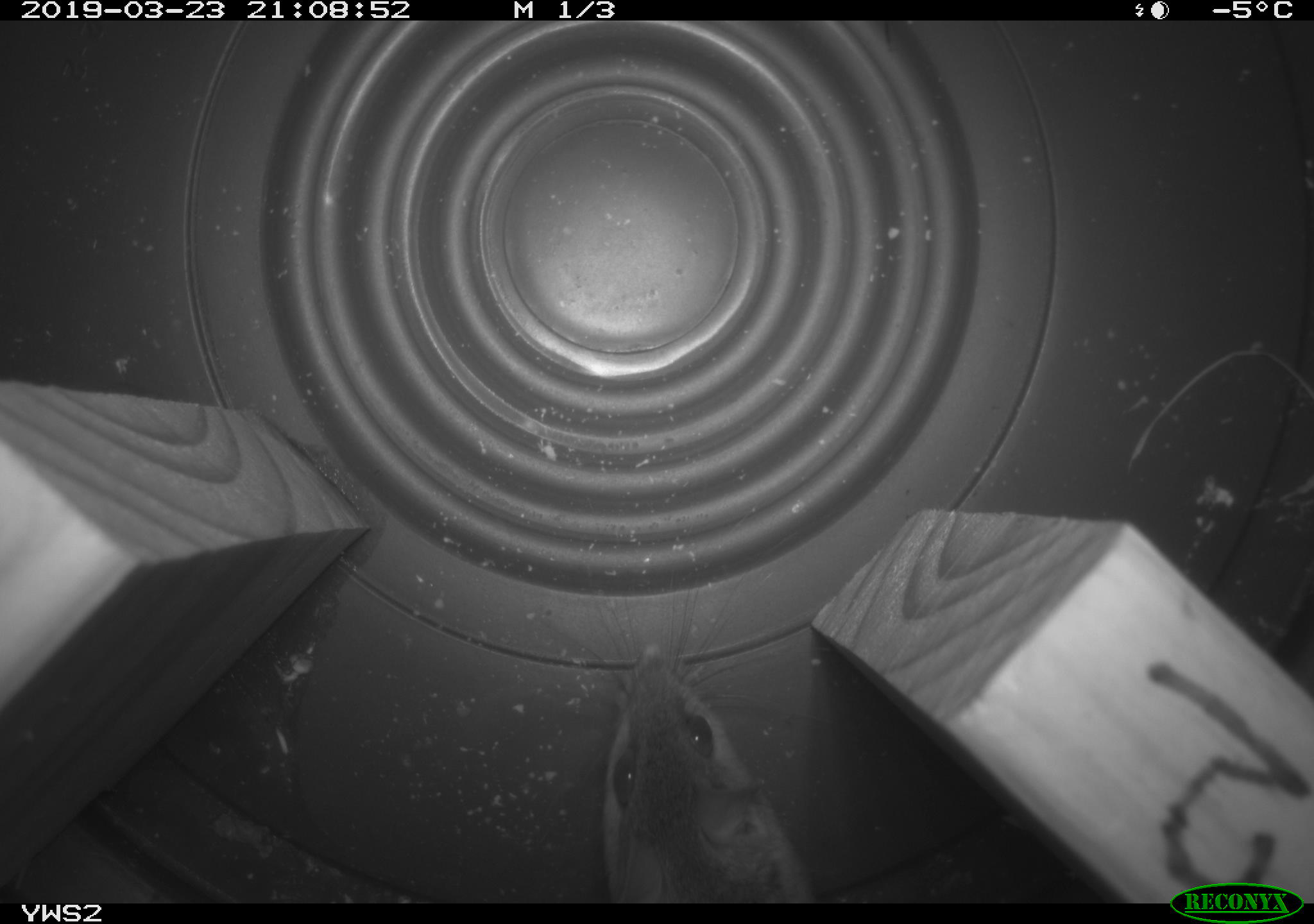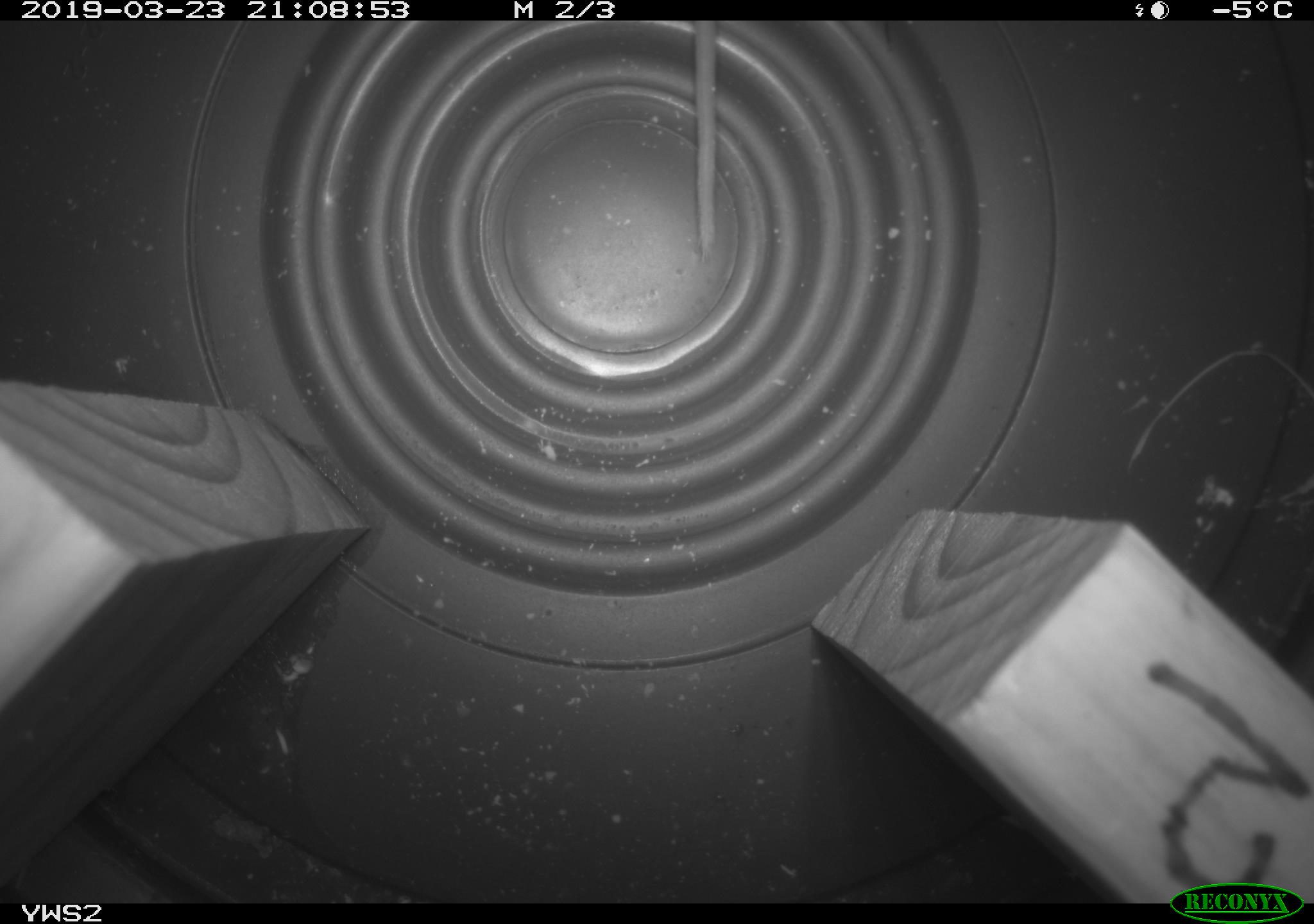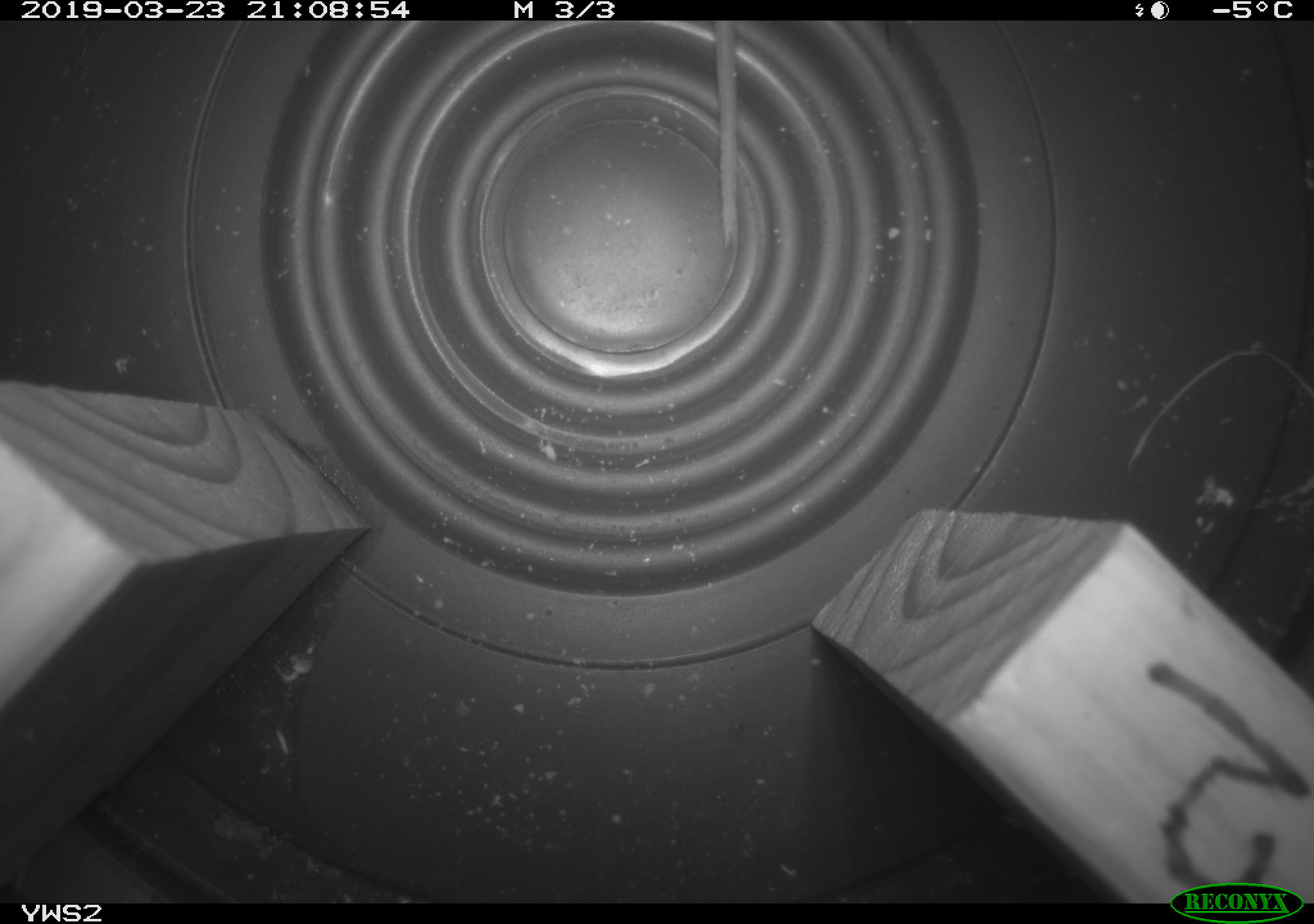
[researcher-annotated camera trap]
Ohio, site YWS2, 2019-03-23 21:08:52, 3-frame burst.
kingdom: Animalia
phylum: Chordata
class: Mammalia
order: Rodentia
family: Cricetidae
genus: Peromyscus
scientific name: Peromyscus leucopus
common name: white-footed mouse